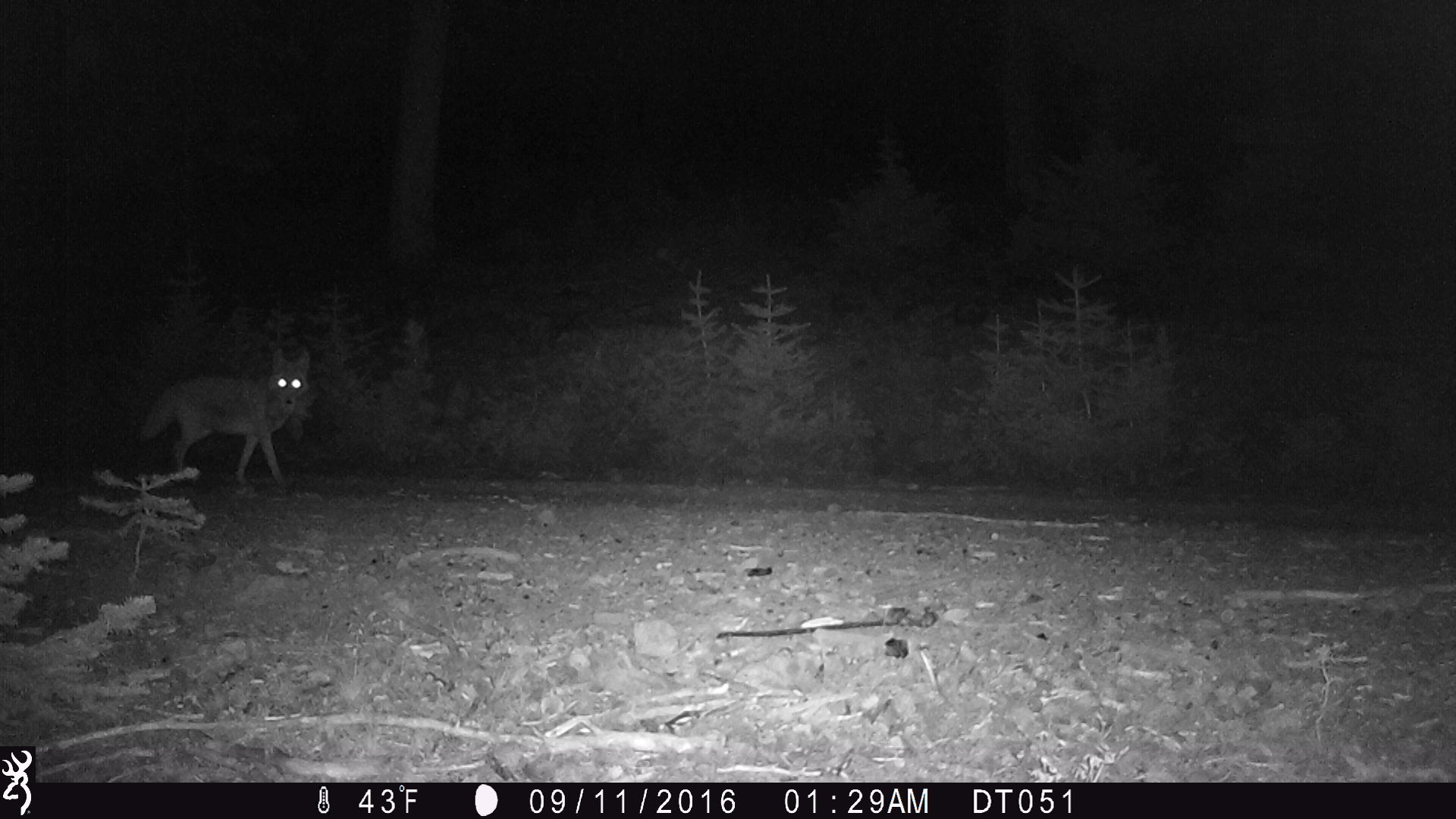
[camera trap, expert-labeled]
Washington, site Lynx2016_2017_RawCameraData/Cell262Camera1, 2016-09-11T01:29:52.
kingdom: Animalia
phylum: Chordata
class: Mammalia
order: Carnivora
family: Canidae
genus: Canis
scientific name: Canis latrans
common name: coyote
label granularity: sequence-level